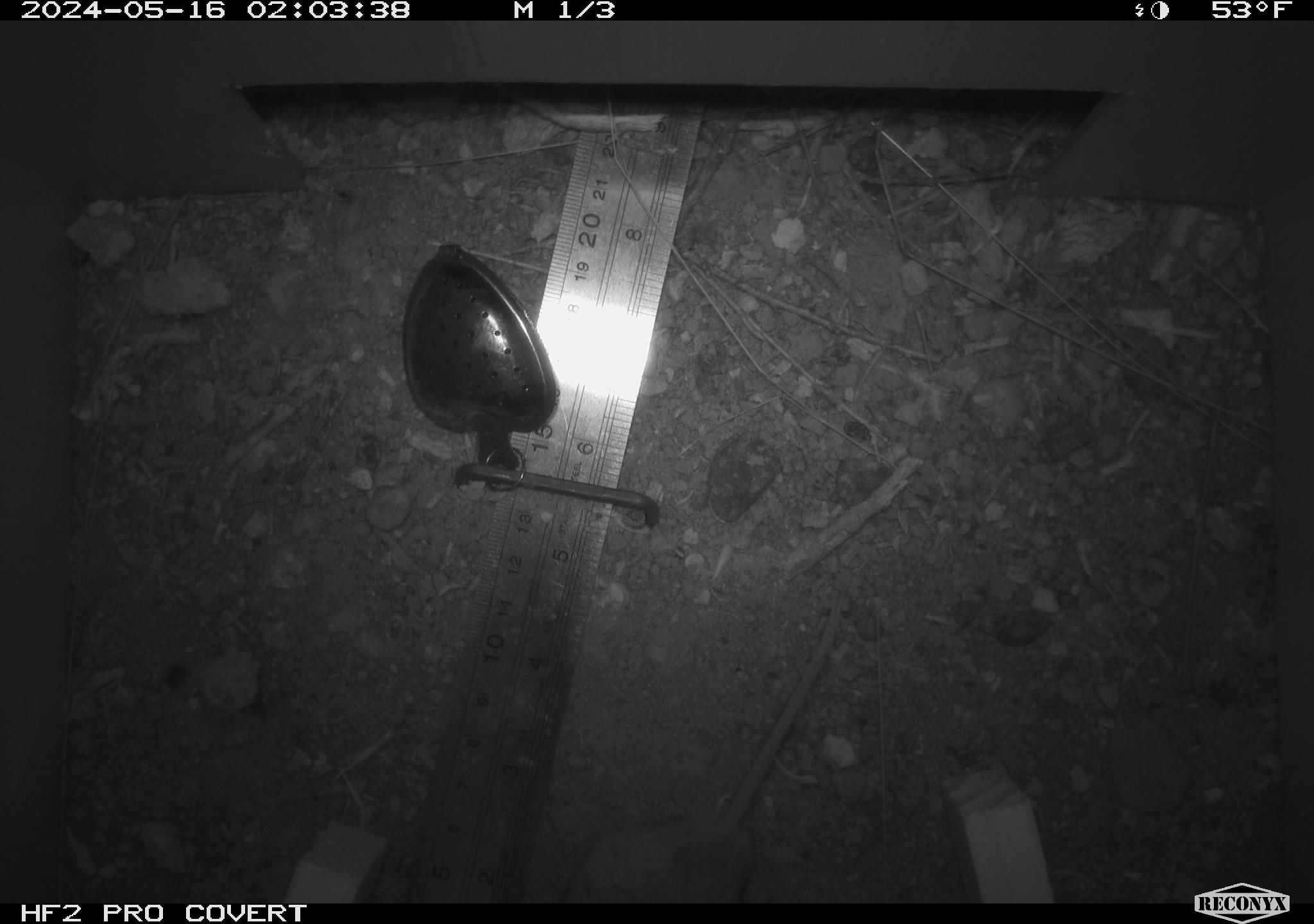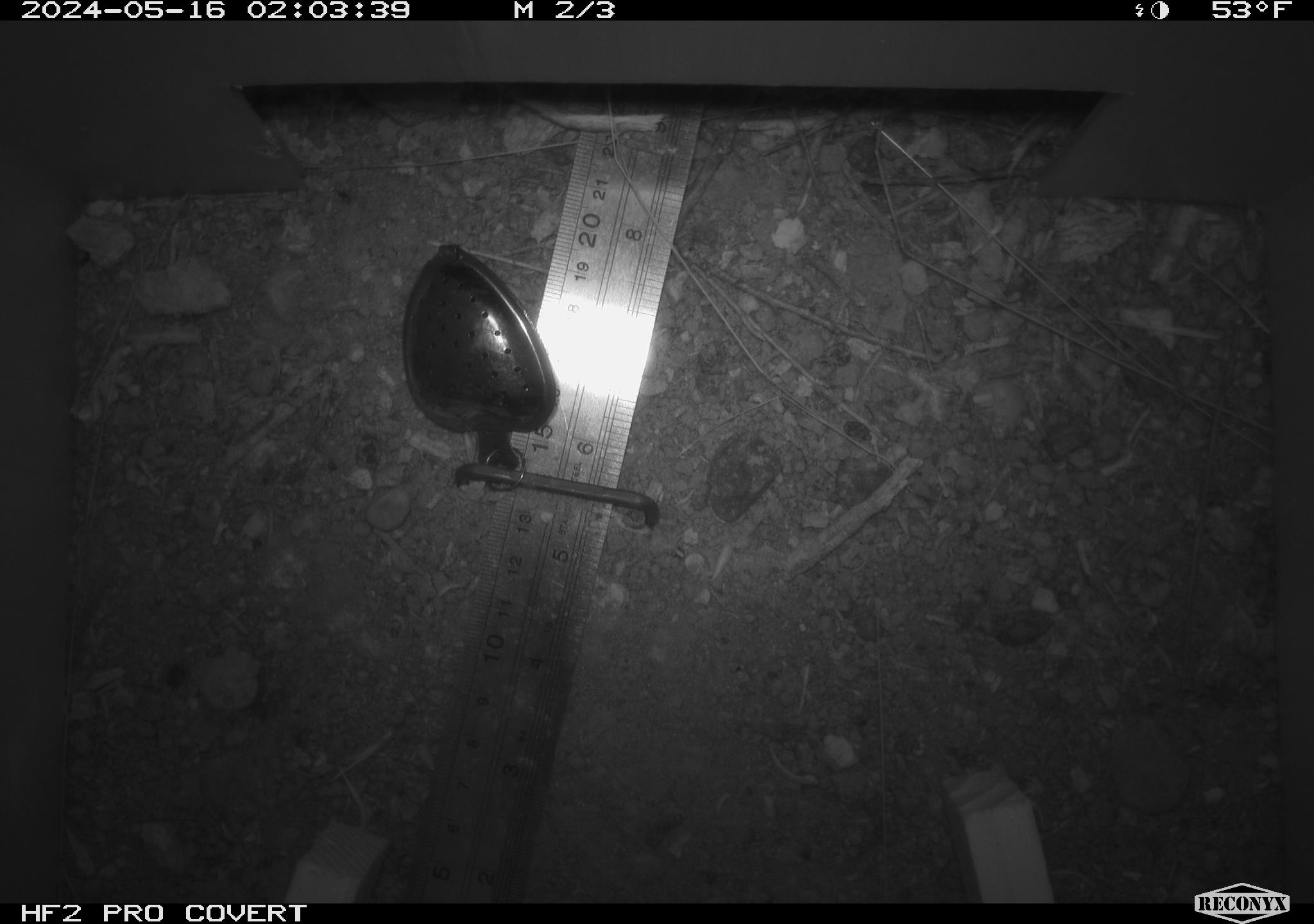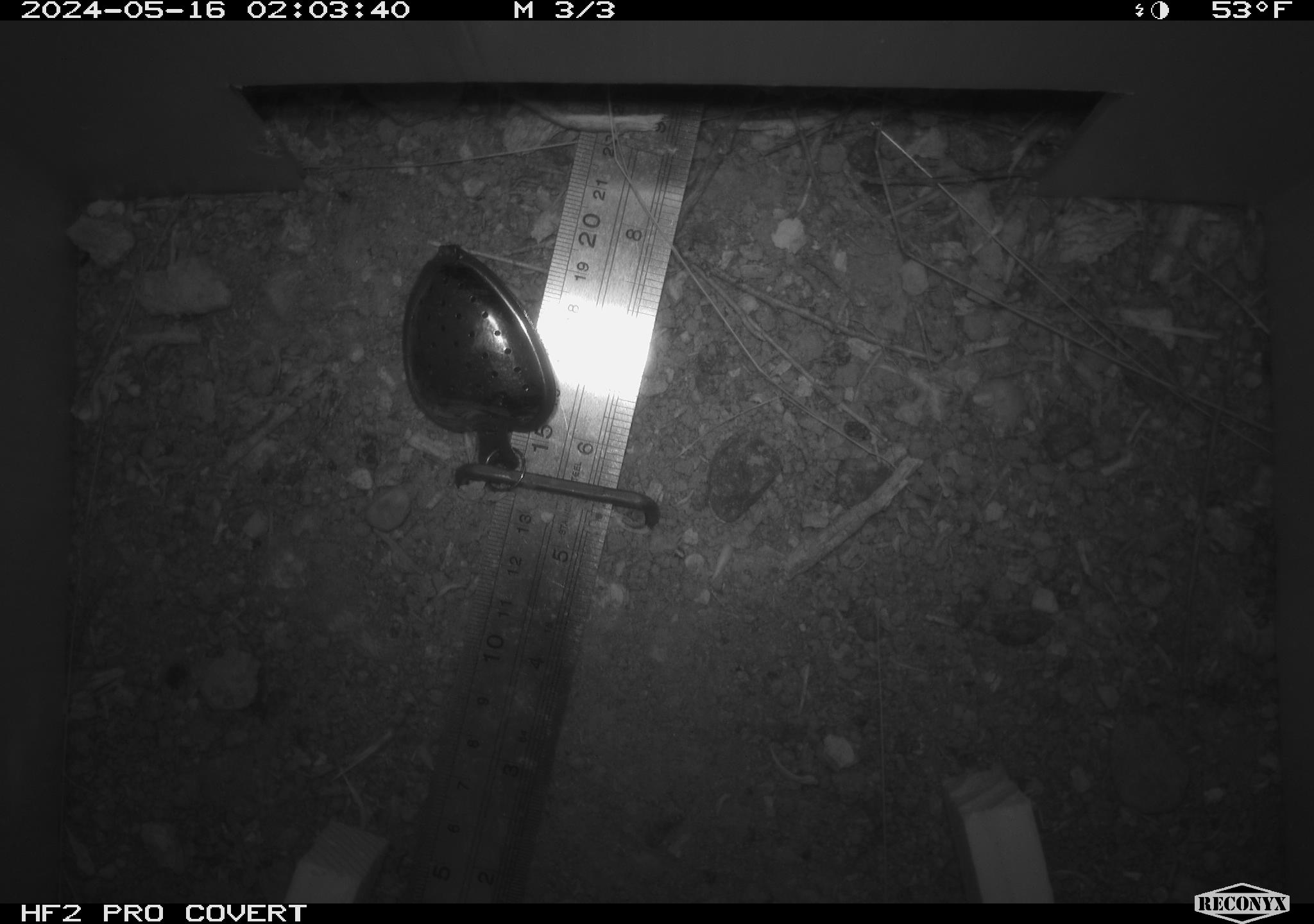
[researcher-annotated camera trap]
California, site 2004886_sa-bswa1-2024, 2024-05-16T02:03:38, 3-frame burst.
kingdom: Animalia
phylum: Chordata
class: Mammalia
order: Rodentia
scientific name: Rodentia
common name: mouse species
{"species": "mouse species (Rodentia)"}